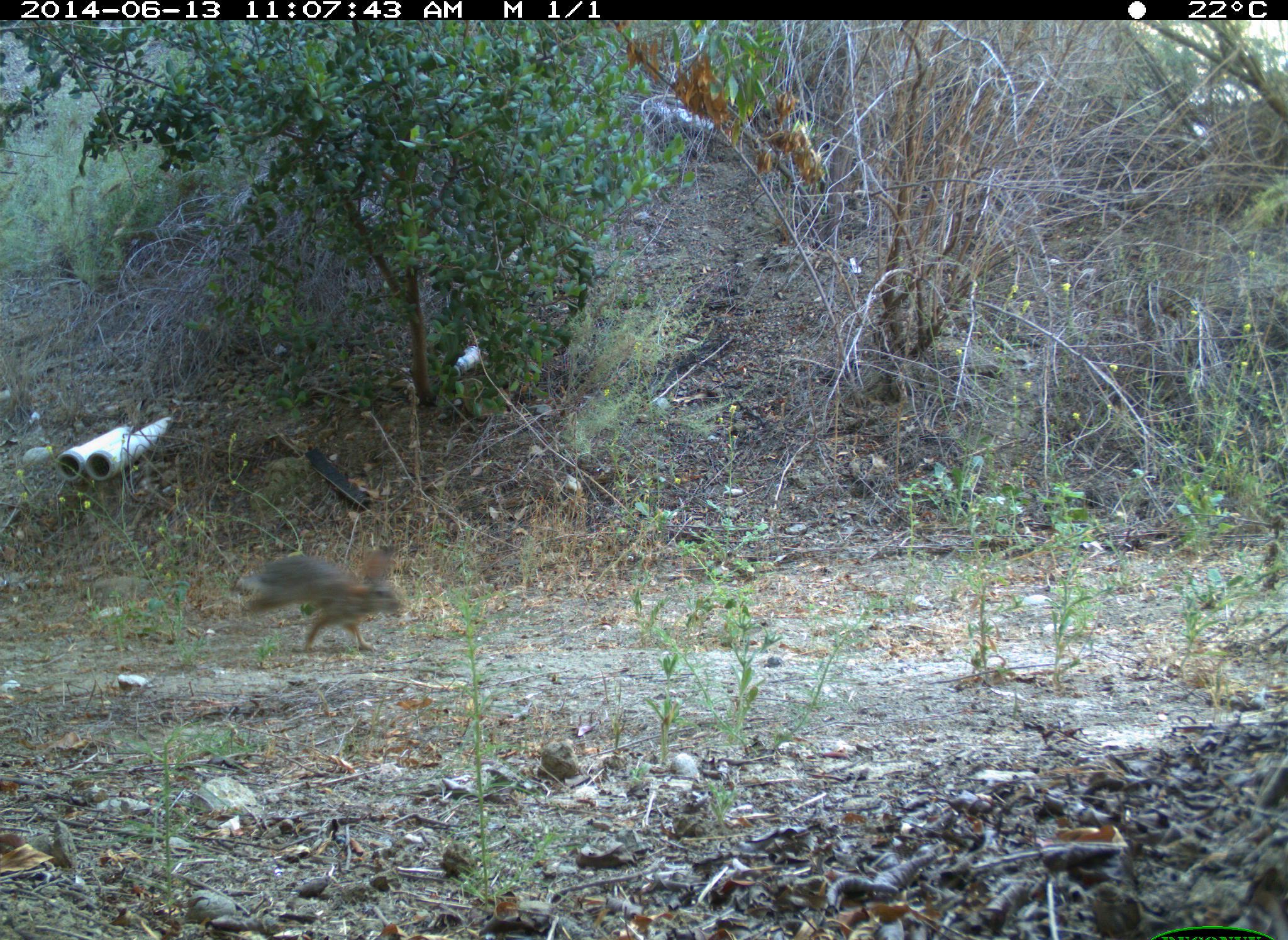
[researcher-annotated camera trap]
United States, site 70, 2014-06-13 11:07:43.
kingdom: Animalia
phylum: Chordata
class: Mammalia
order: Lagomorpha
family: Leporidae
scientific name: Leporidae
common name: rabbits and hares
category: rabbit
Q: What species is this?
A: Rabbit (rabbits and hares) (Leporidae).